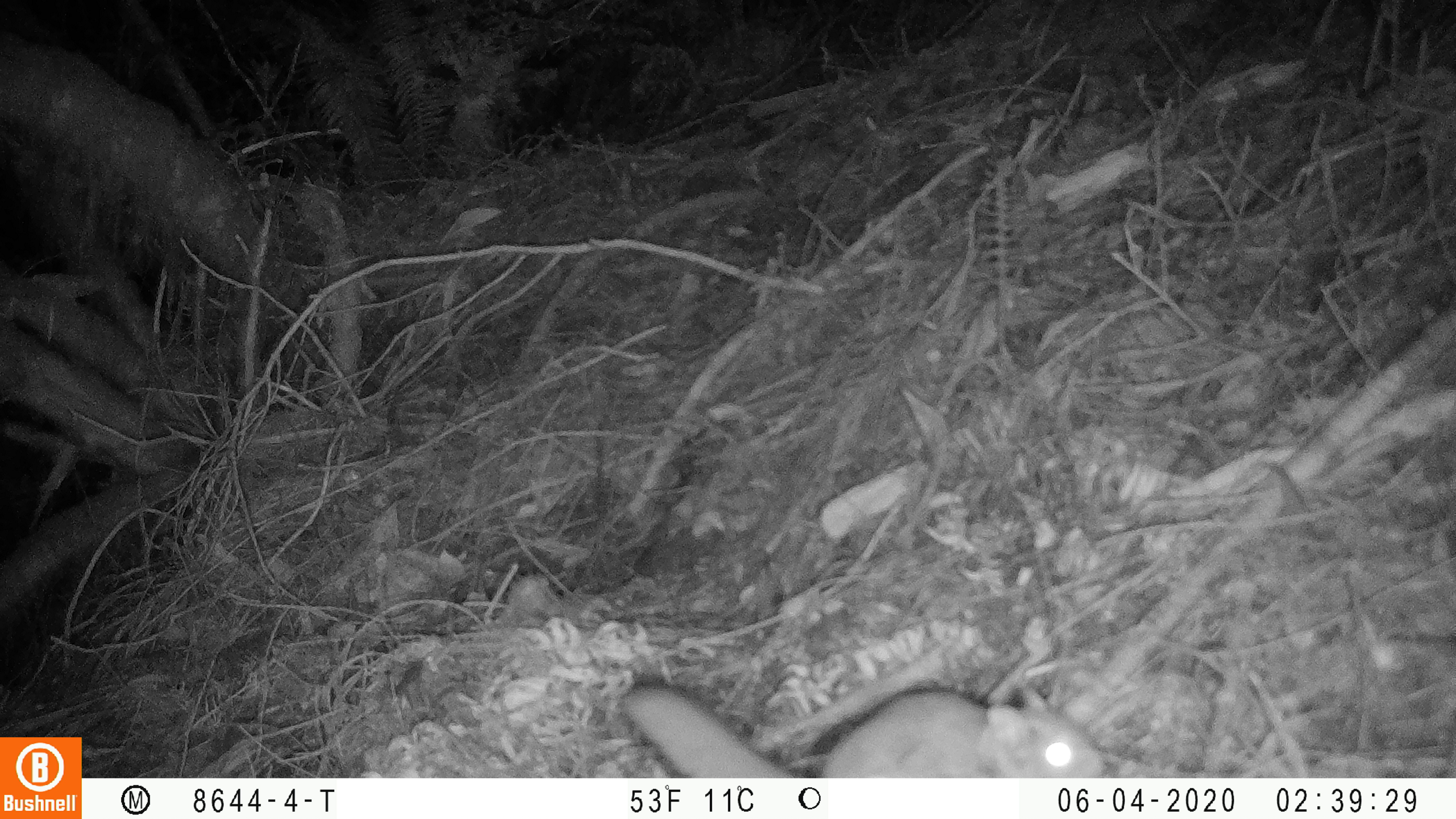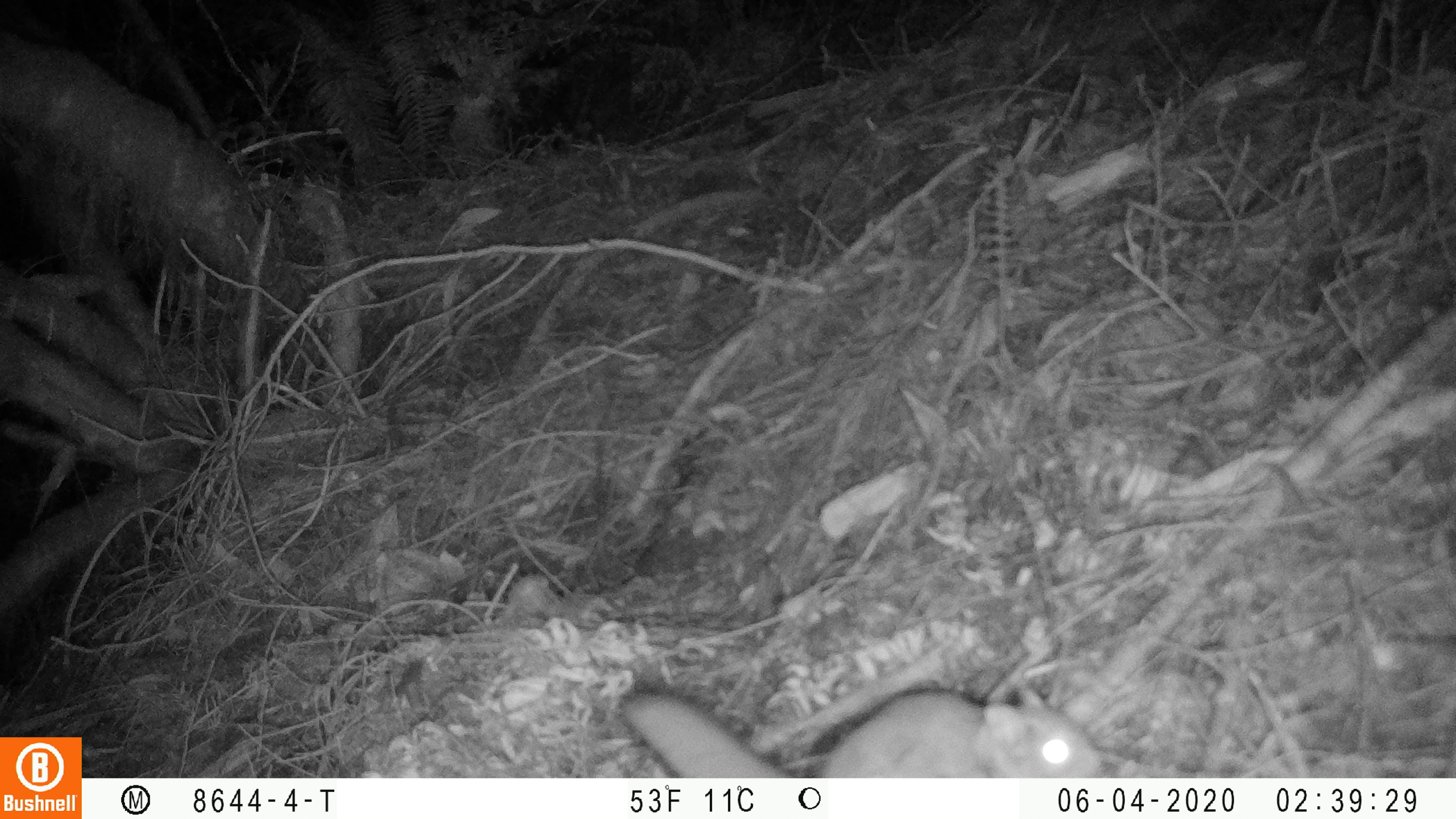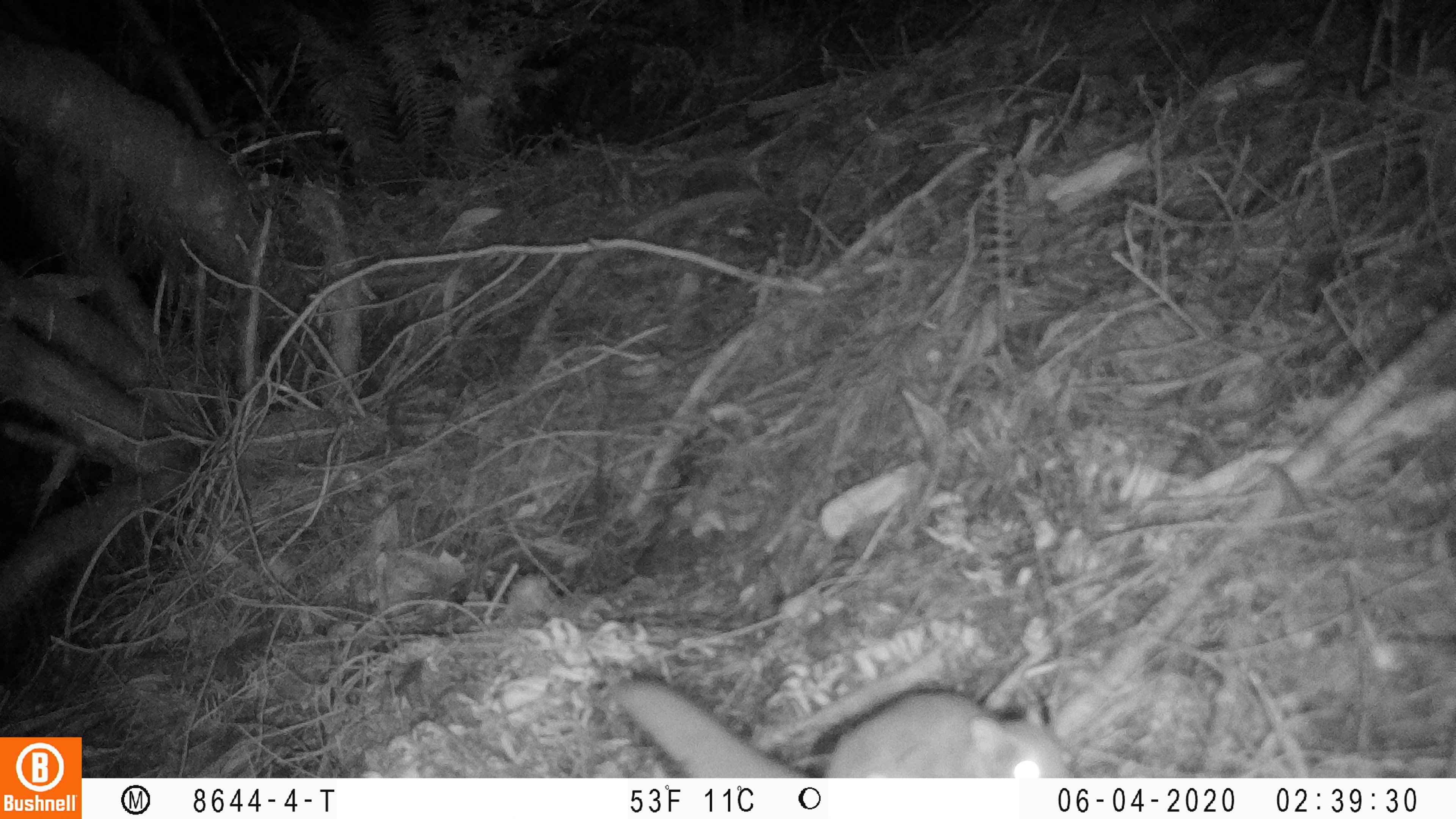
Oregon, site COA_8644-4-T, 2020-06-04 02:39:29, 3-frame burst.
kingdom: Animalia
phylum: Chordata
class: Mammalia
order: Rodentia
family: Sciuridae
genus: Glaucomys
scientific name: Glaucomys oregonensis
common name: humboldt's flying squirrel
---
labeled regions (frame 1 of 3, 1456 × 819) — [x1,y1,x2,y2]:
humboldt's flying squirrel: [614,673,1112,772]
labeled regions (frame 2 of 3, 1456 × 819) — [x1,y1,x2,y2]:
humboldt's flying squirrel: [611,677,1112,774]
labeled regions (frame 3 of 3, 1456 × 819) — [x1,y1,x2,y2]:
humboldt's flying squirrel: [609,670,1084,774]